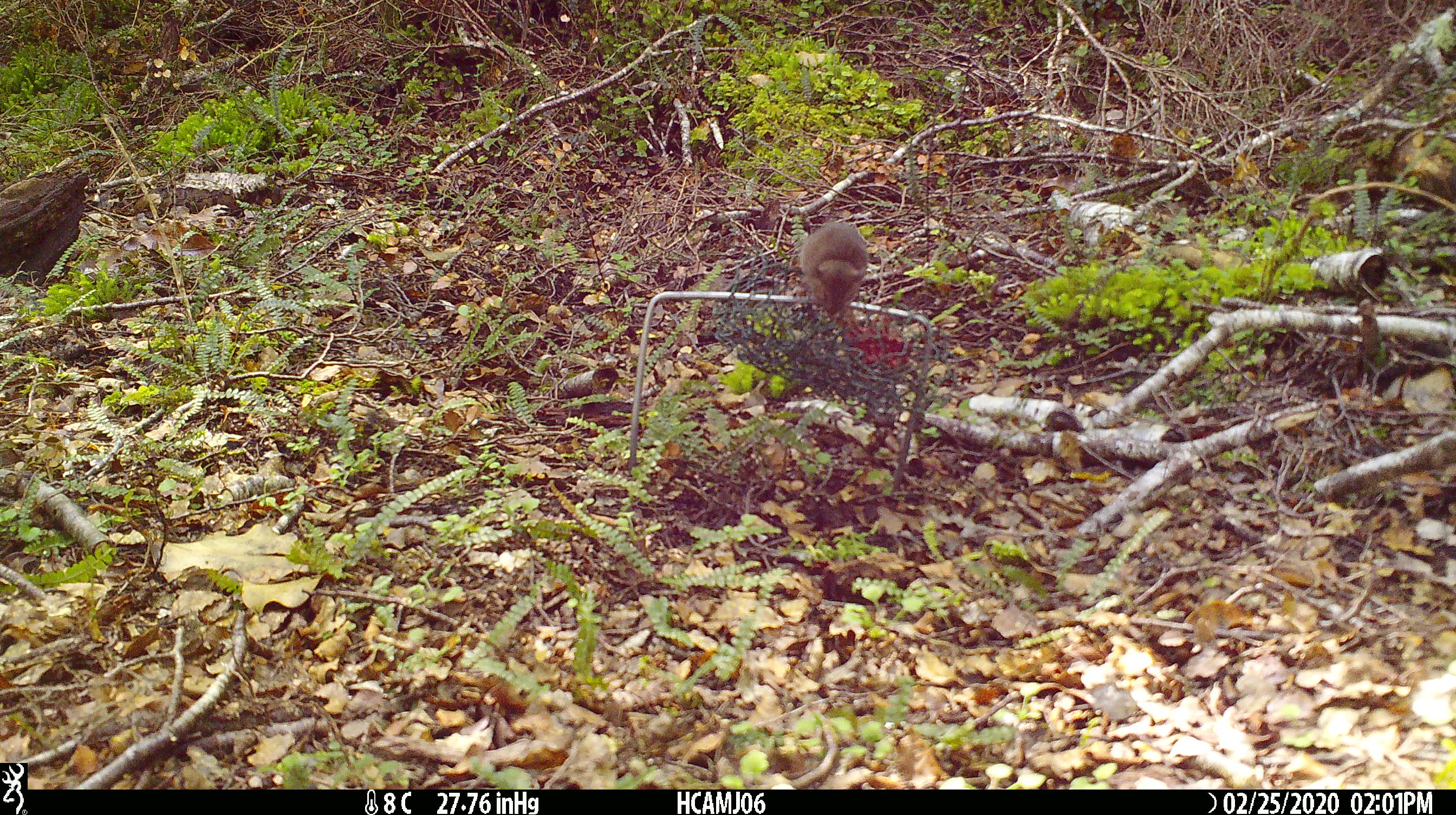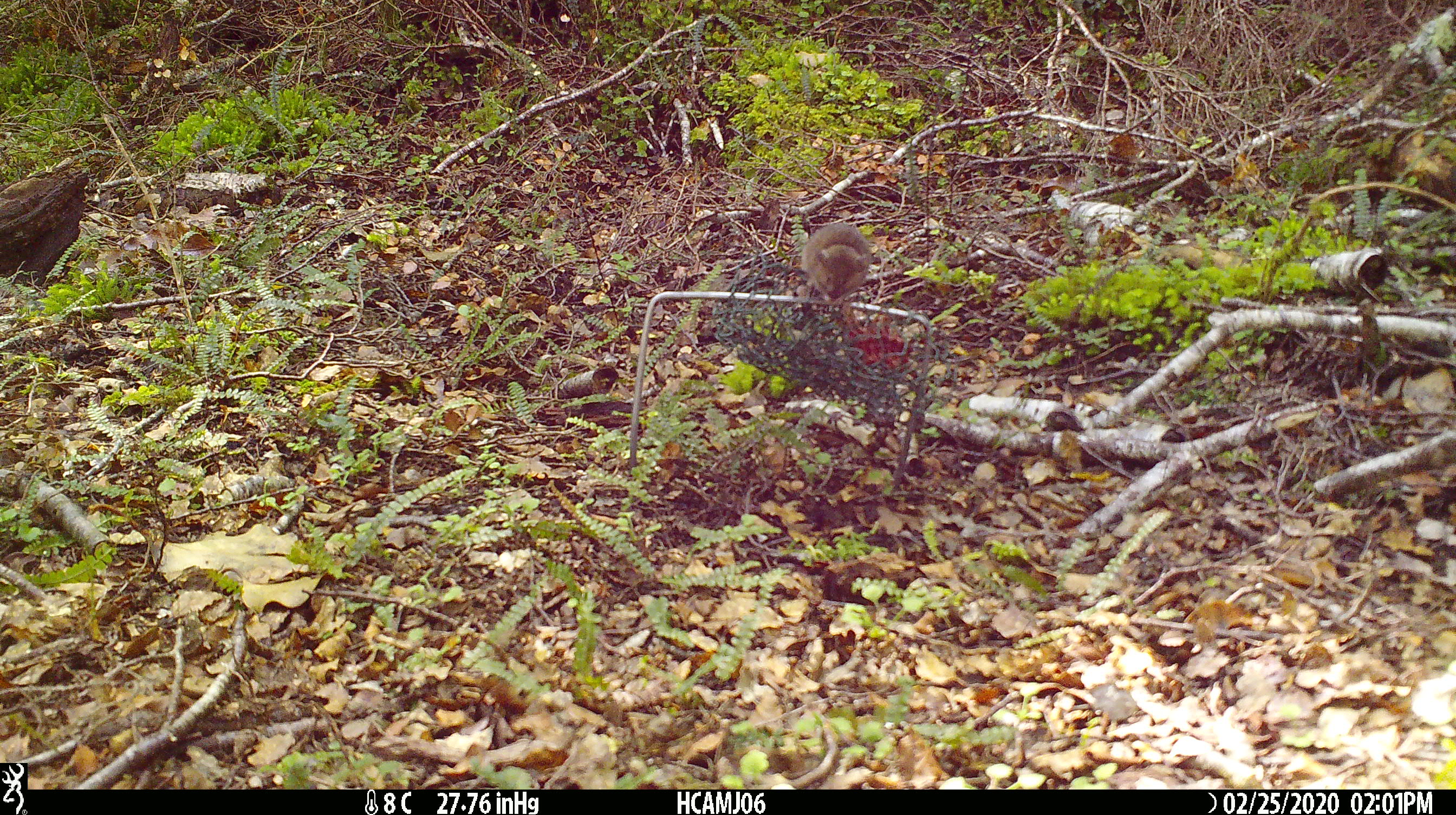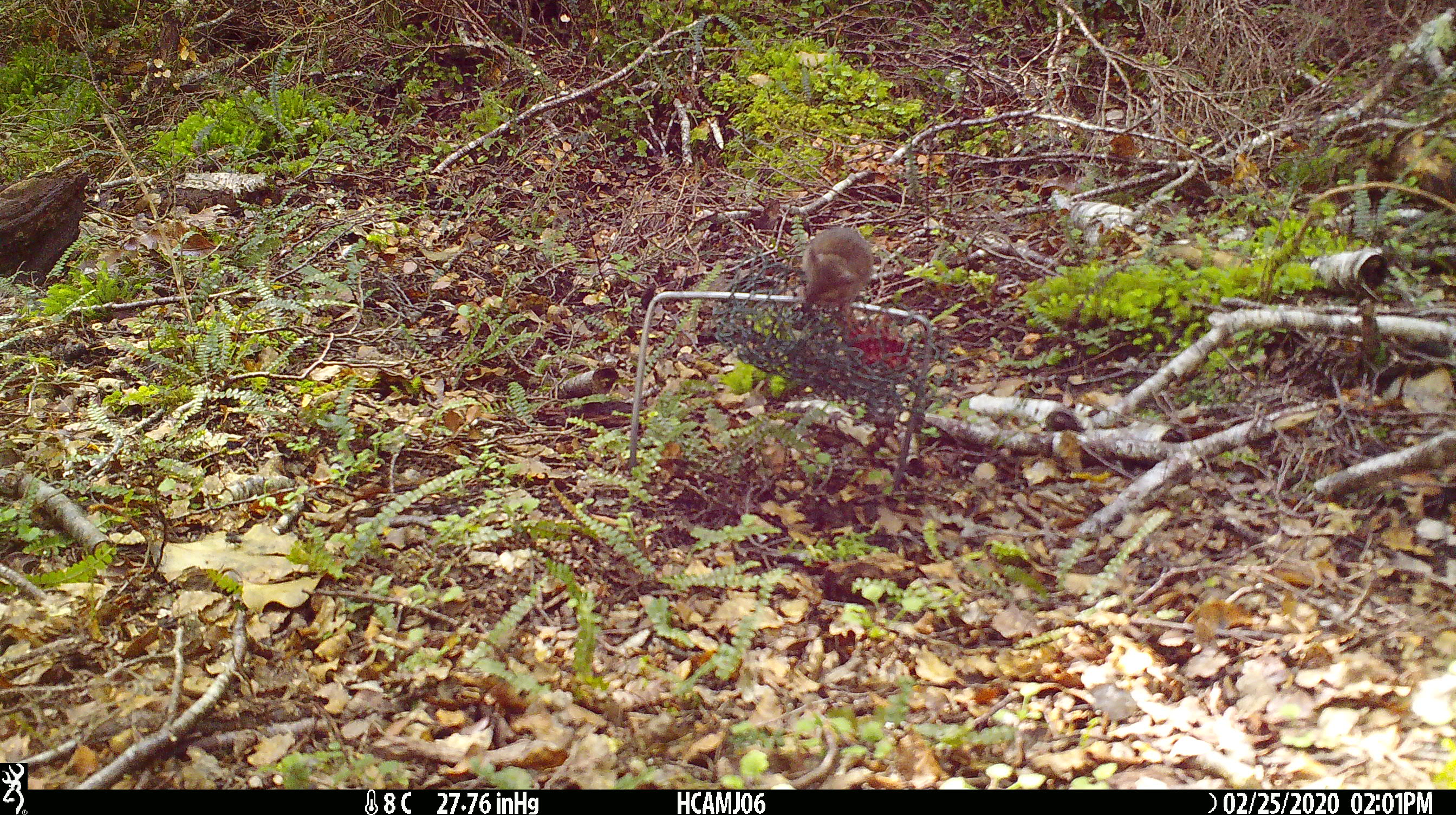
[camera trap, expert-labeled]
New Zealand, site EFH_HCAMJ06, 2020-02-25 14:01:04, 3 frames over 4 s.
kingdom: Animalia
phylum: Chordata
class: Mammalia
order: Rodentia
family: Muridae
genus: Mus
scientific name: Mus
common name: mouse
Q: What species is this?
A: Mouse (Mus).